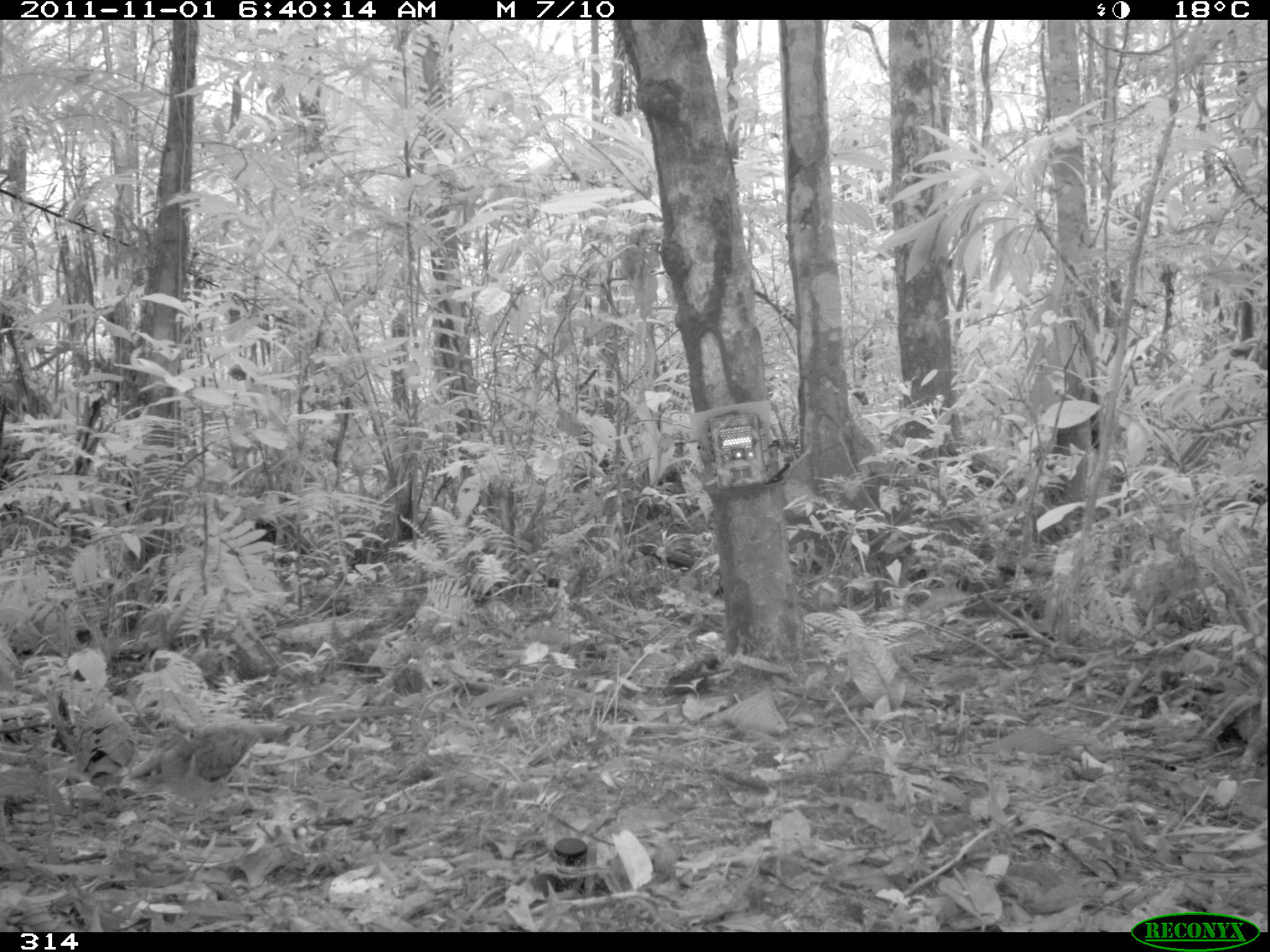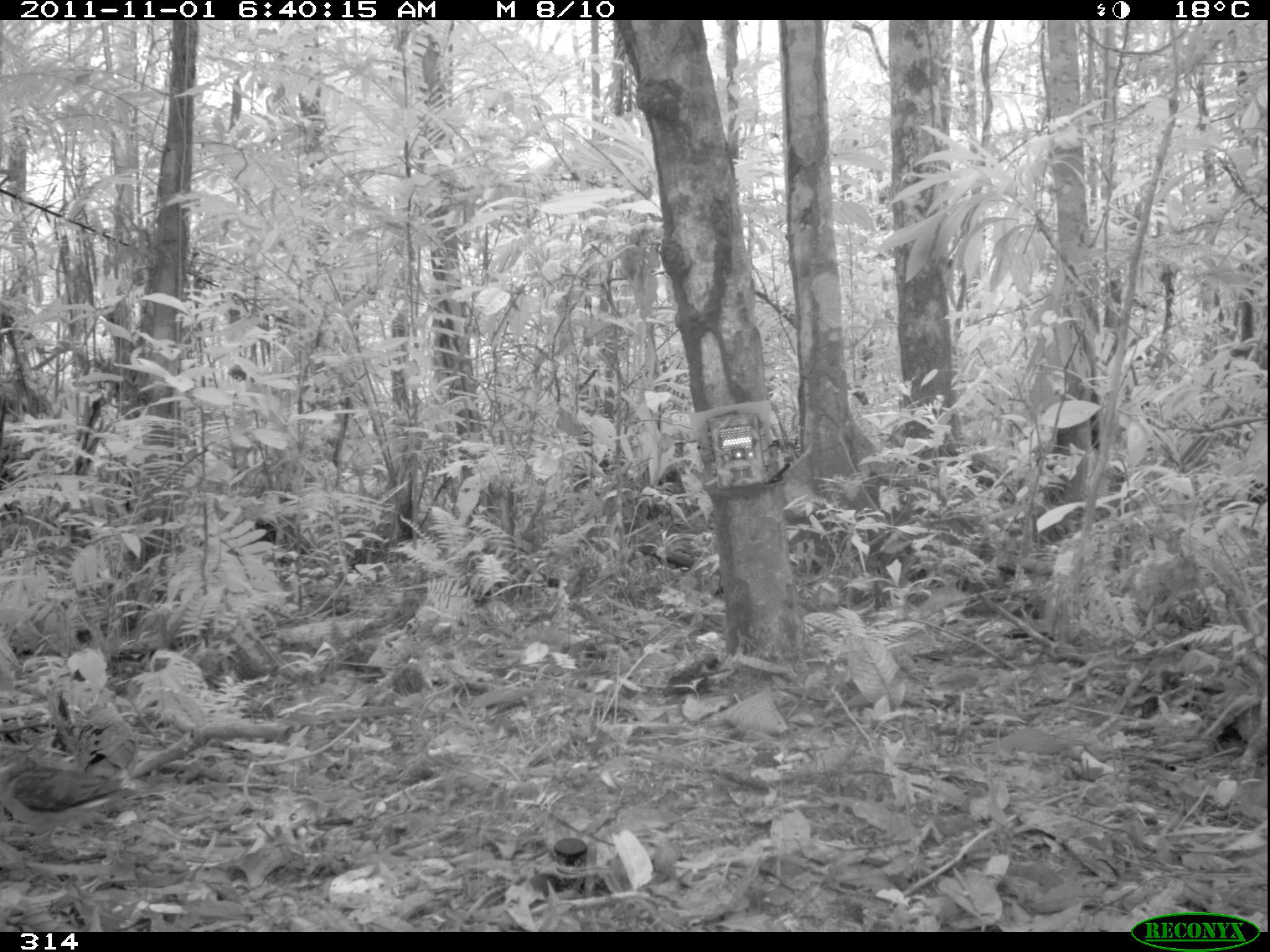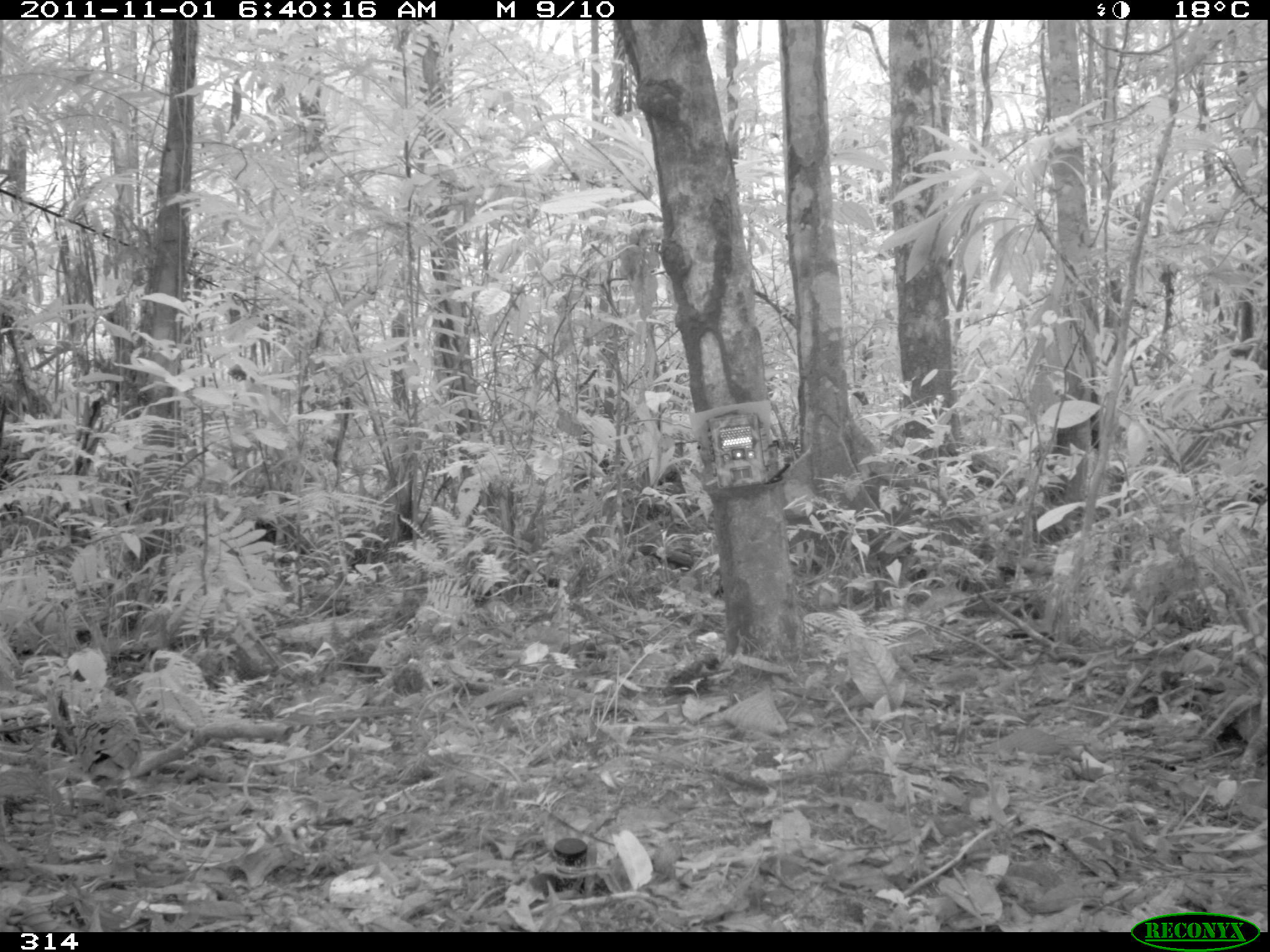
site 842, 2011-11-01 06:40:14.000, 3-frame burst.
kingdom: Animalia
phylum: Chordata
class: Aves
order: Columbiformes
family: Columbidae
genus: Leptotila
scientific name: Leptotila verreauxi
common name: white-tipped dove